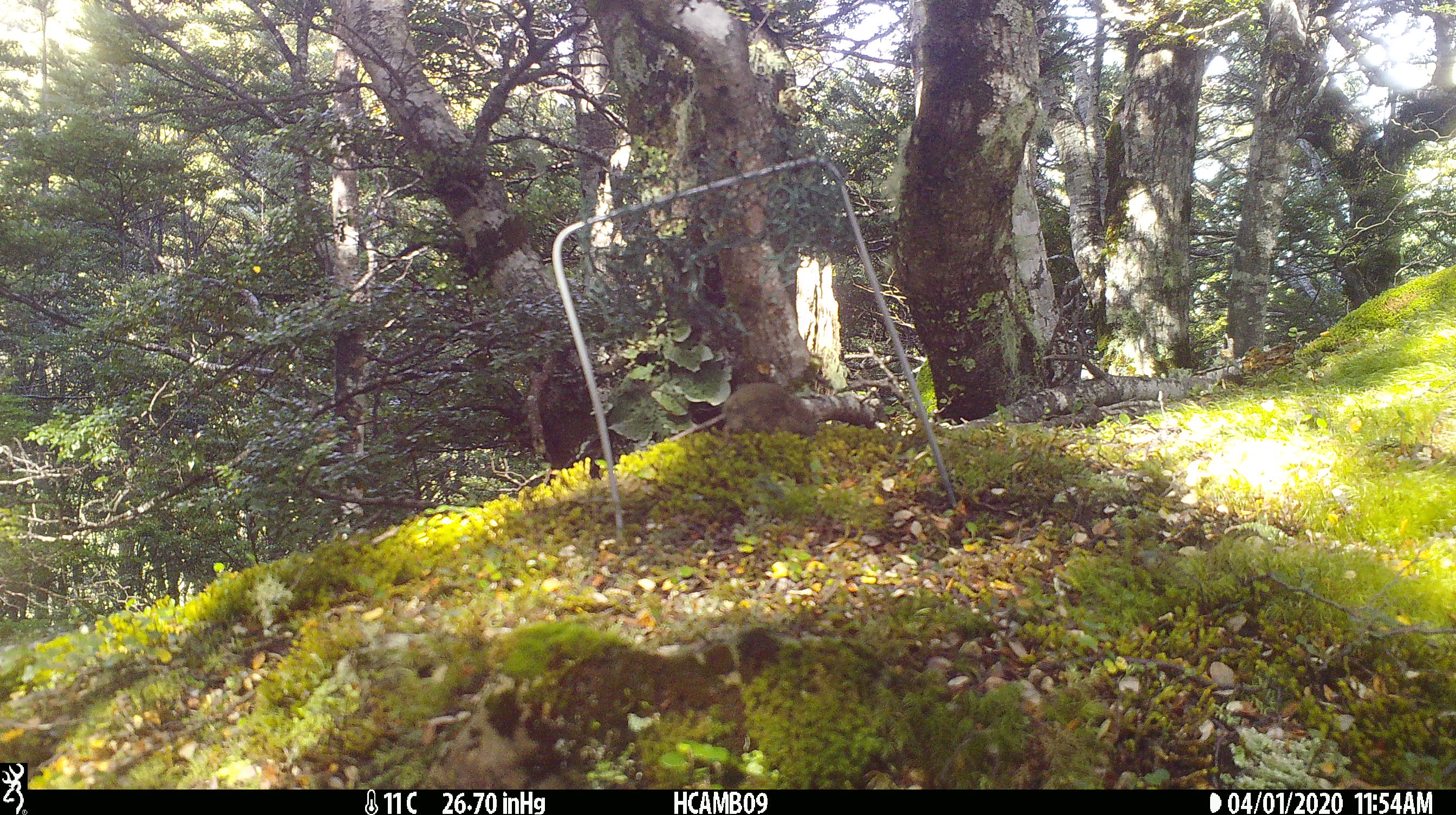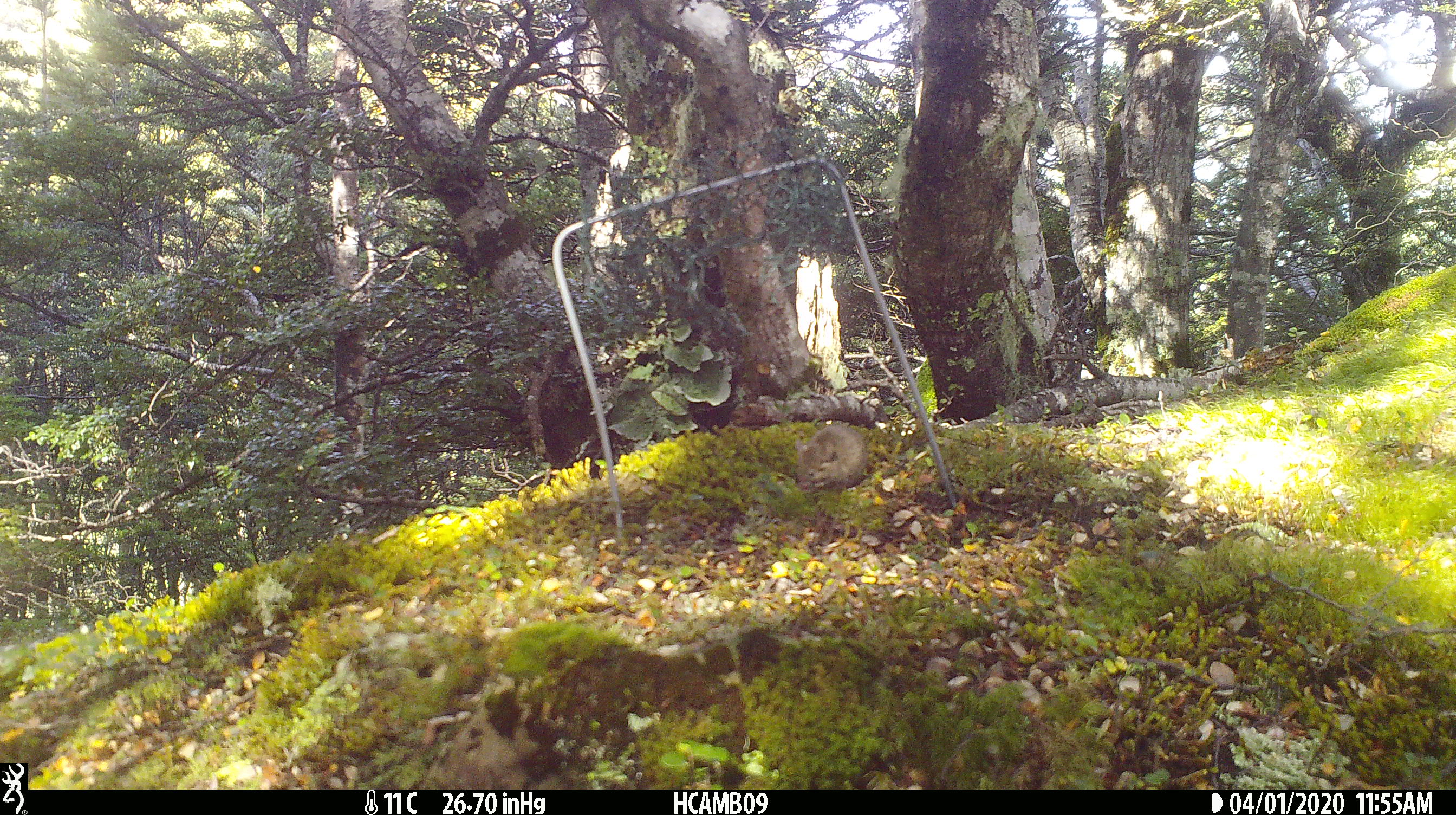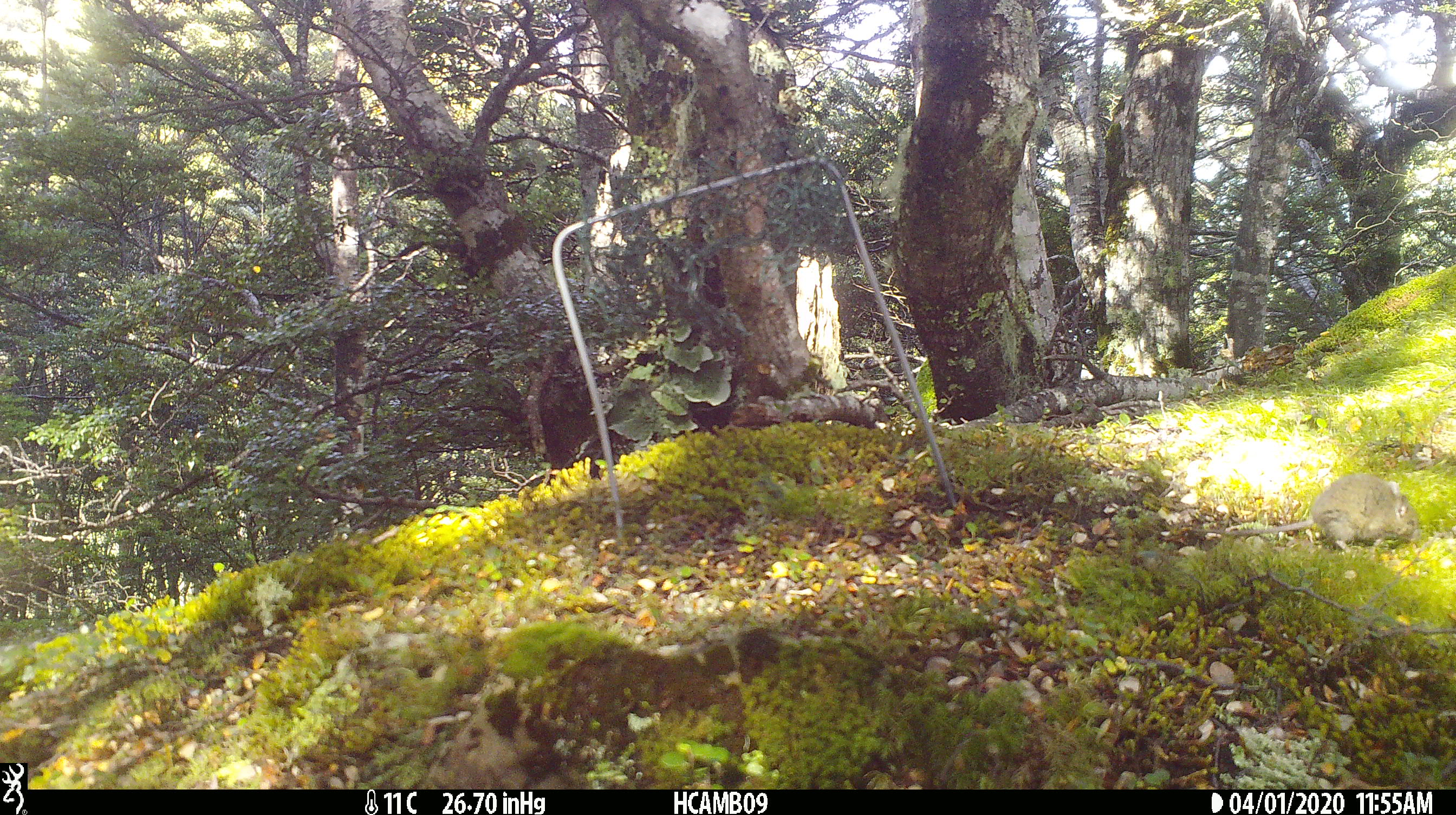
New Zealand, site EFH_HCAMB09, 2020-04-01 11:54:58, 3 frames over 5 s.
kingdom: Animalia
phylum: Chordata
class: Mammalia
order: Rodentia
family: Muridae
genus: Mus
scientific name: Mus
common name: mouse